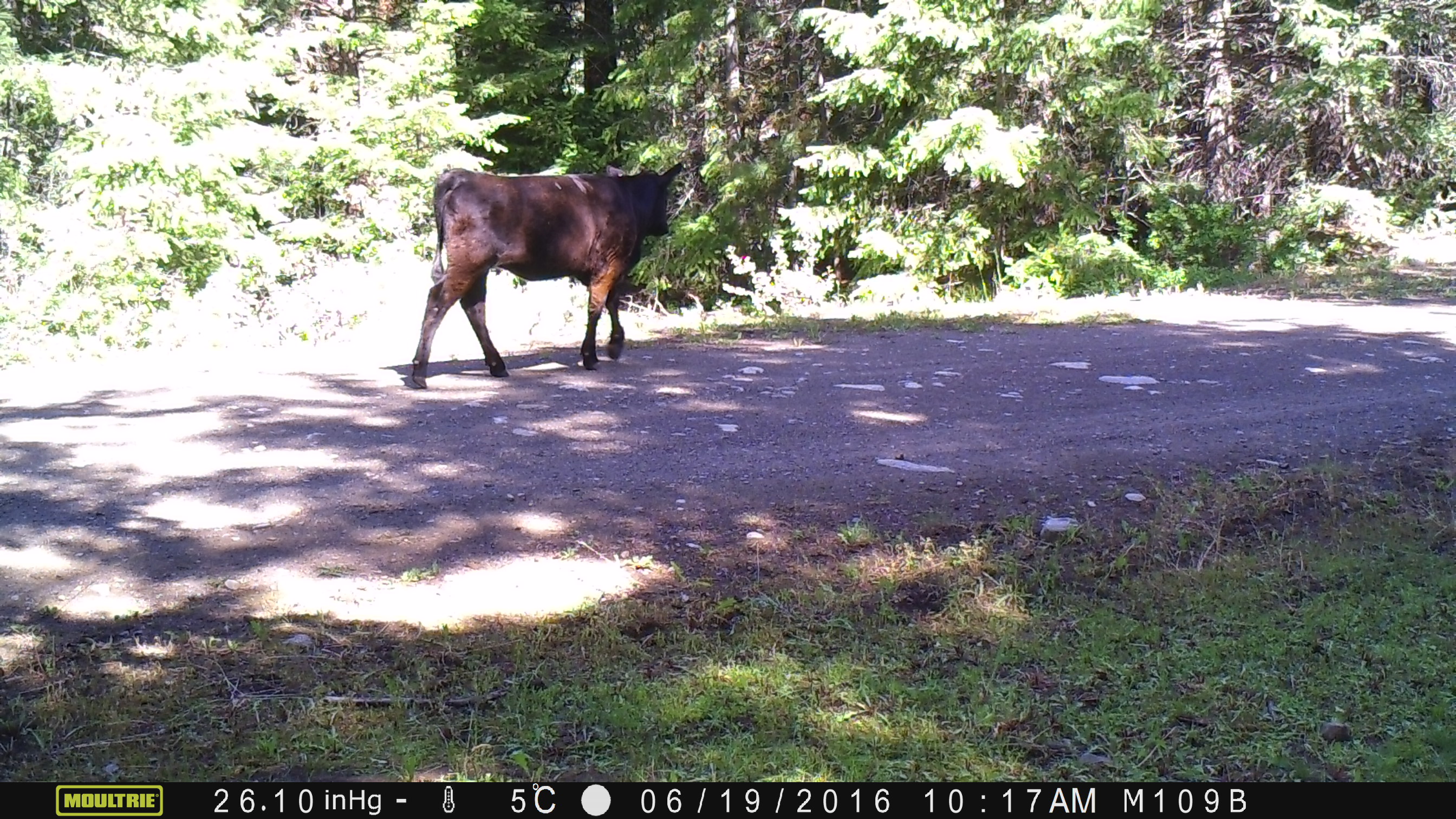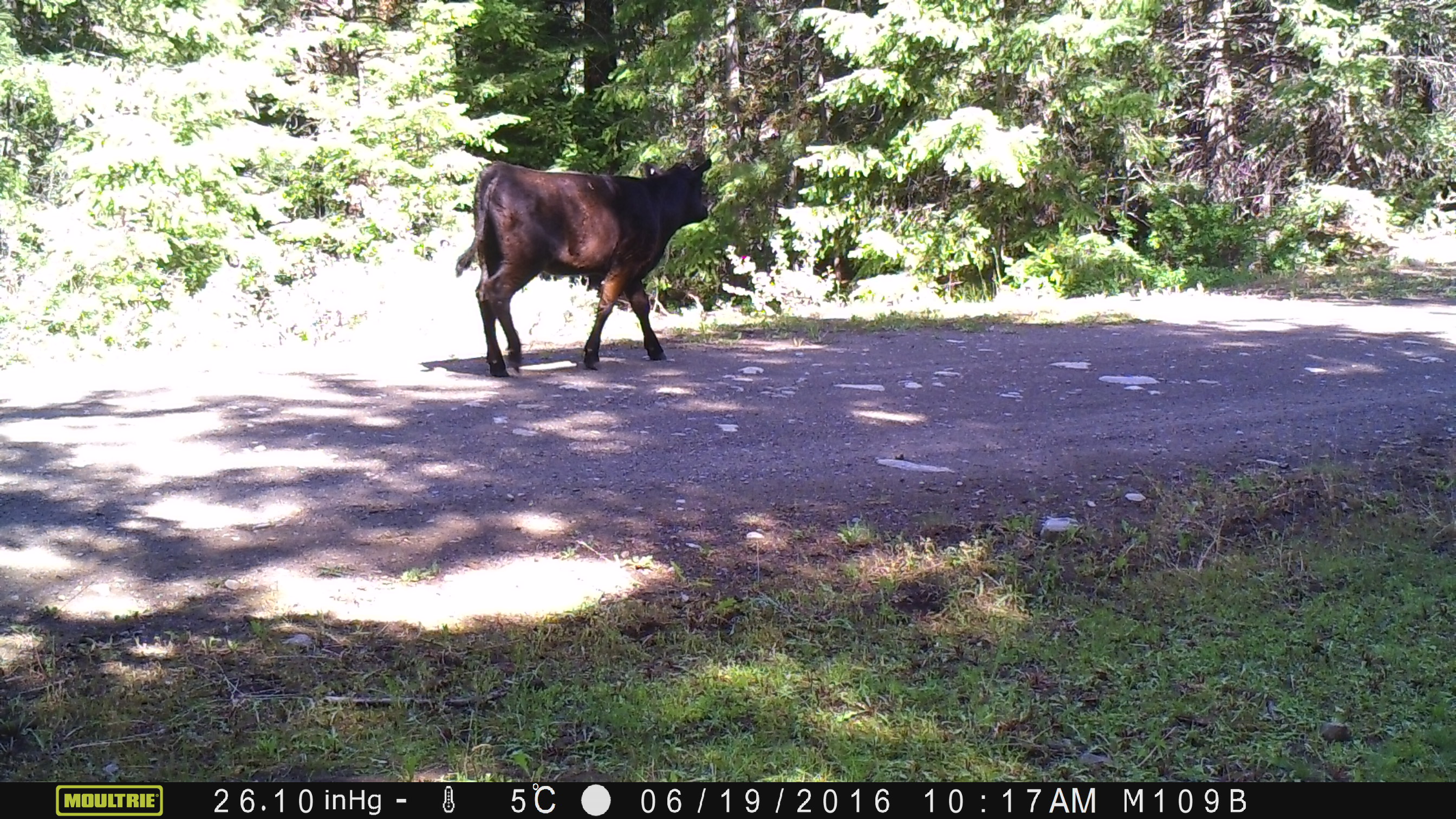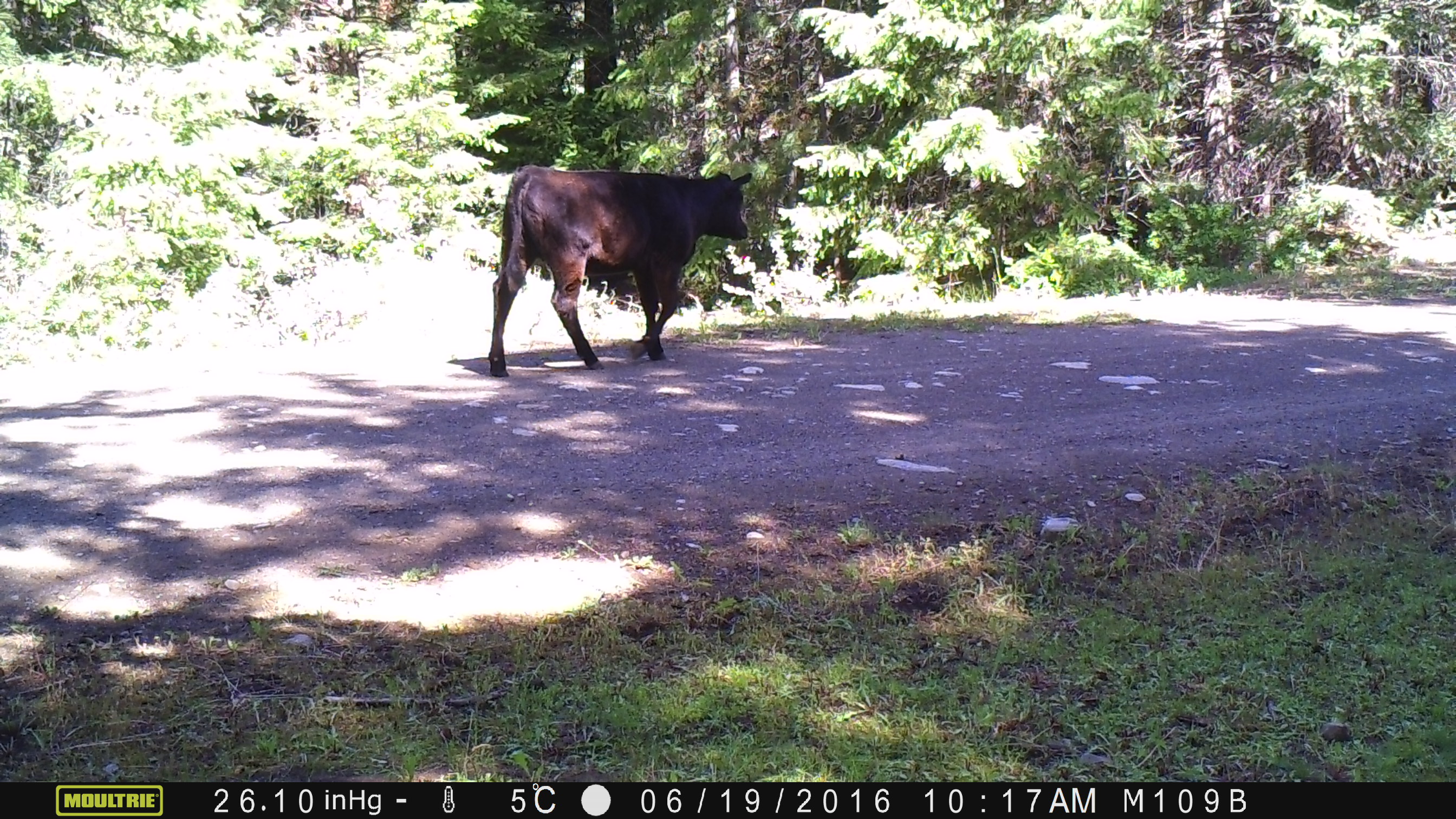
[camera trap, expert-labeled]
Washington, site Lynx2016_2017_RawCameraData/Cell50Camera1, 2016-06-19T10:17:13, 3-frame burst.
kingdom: Animalia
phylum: Chordata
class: Mammalia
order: Artiodactyla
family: Bovidae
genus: Bos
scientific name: Bos taurus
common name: domestic cattle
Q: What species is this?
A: Domestic cattle (Bos taurus).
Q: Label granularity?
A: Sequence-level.